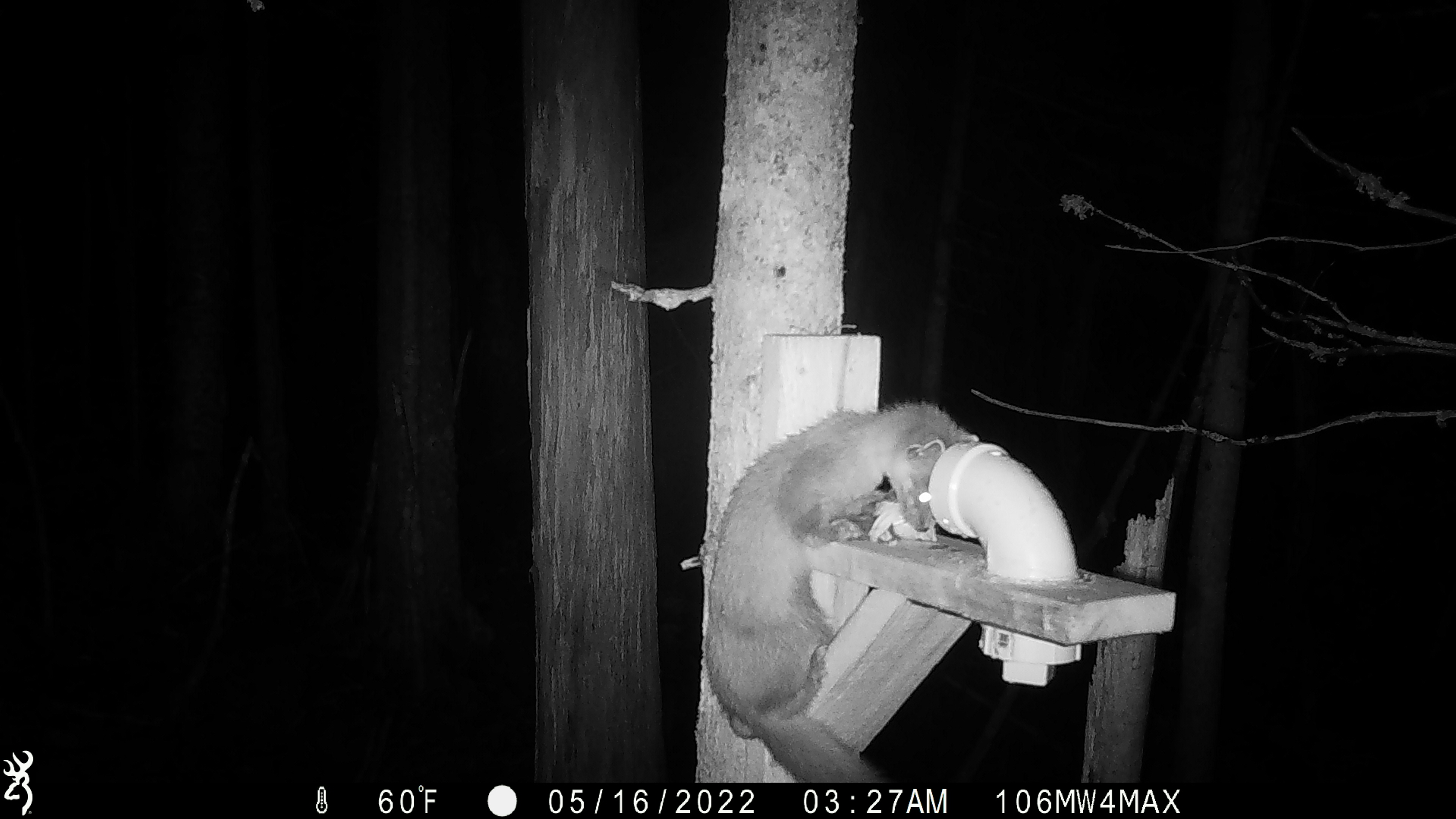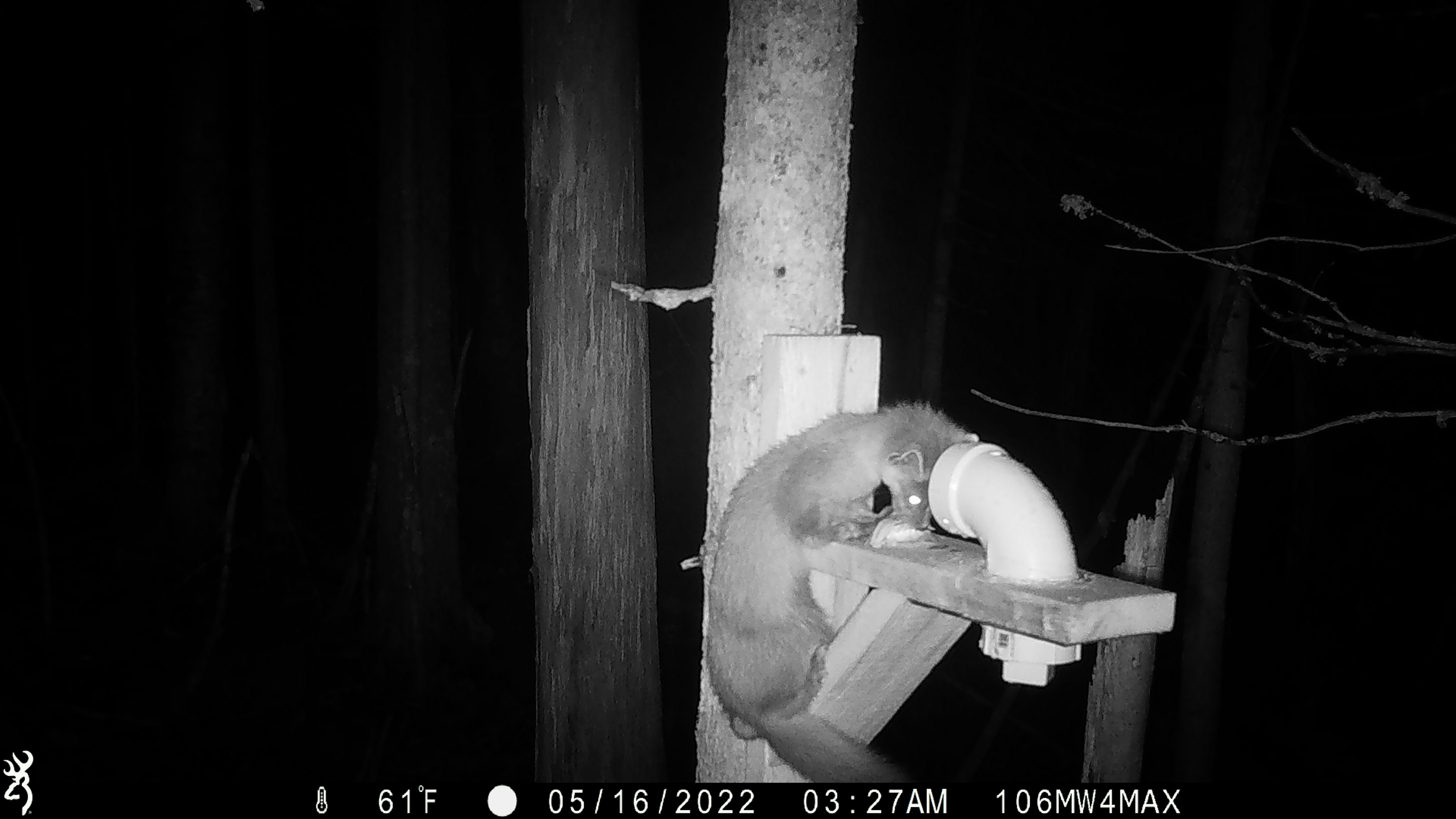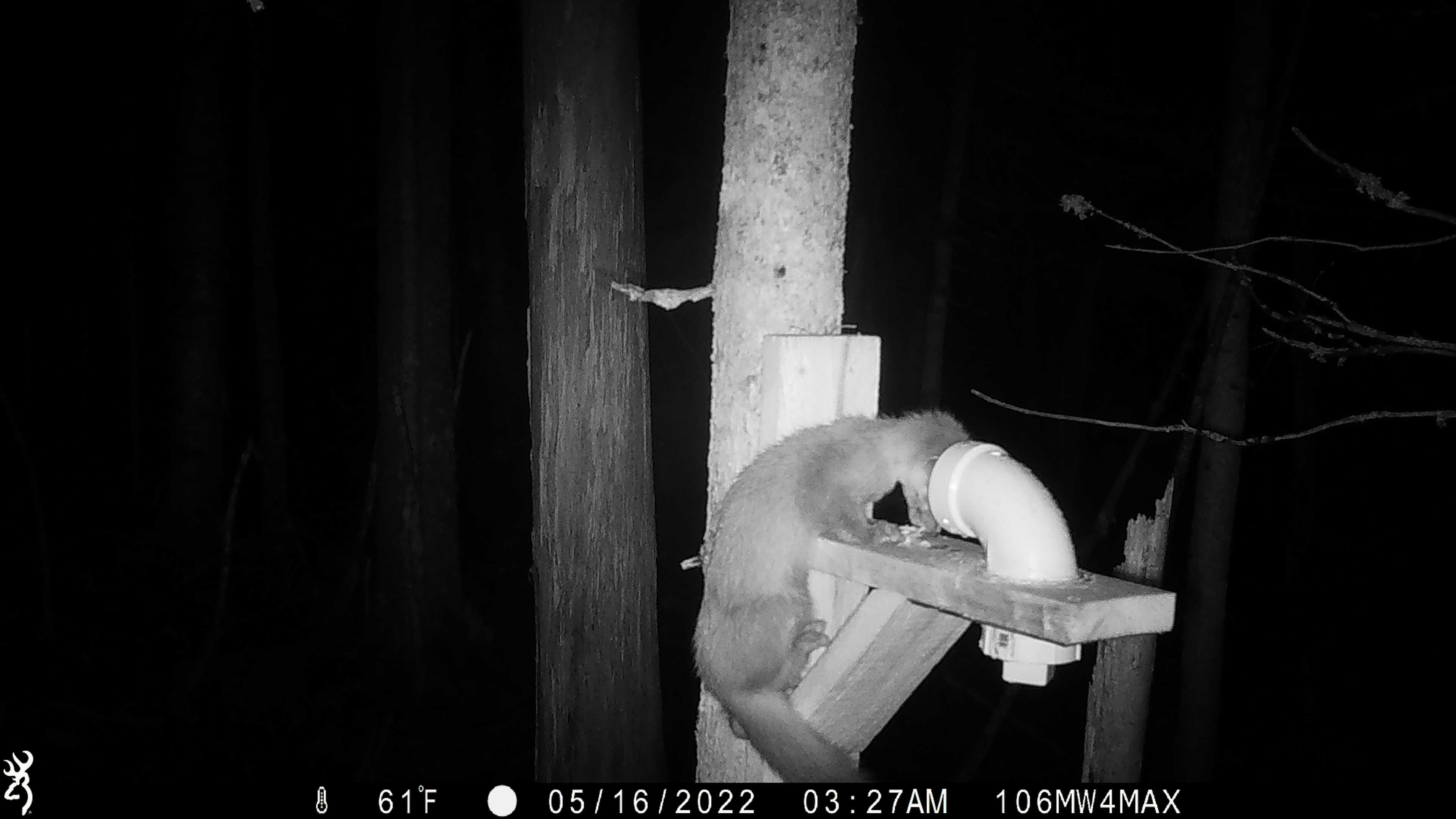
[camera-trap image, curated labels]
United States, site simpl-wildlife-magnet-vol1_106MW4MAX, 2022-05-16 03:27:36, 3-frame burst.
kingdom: Animalia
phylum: Chordata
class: Mammalia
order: Carnivora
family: Mustelidae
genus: Martes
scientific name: Martes americana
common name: american marten